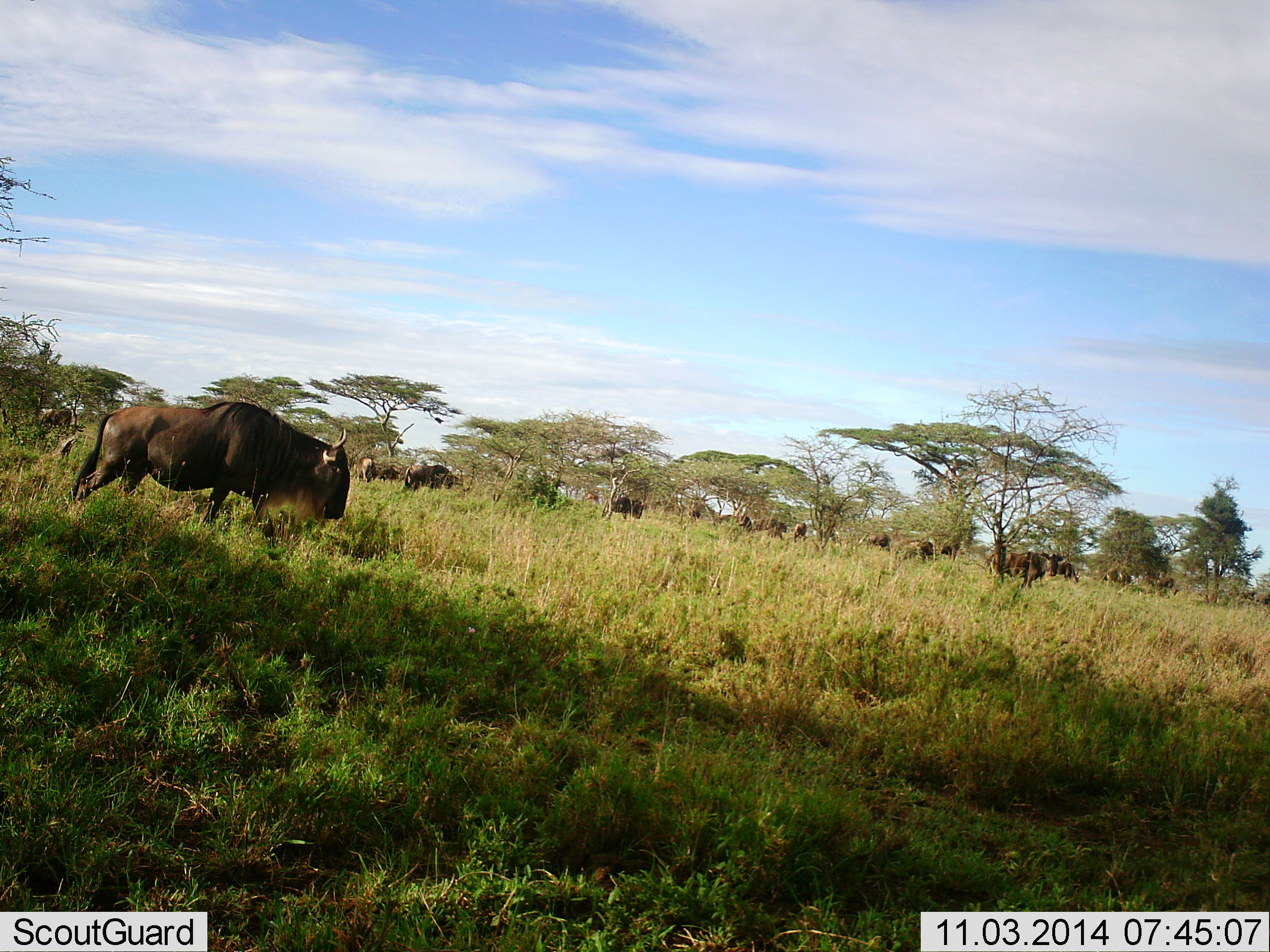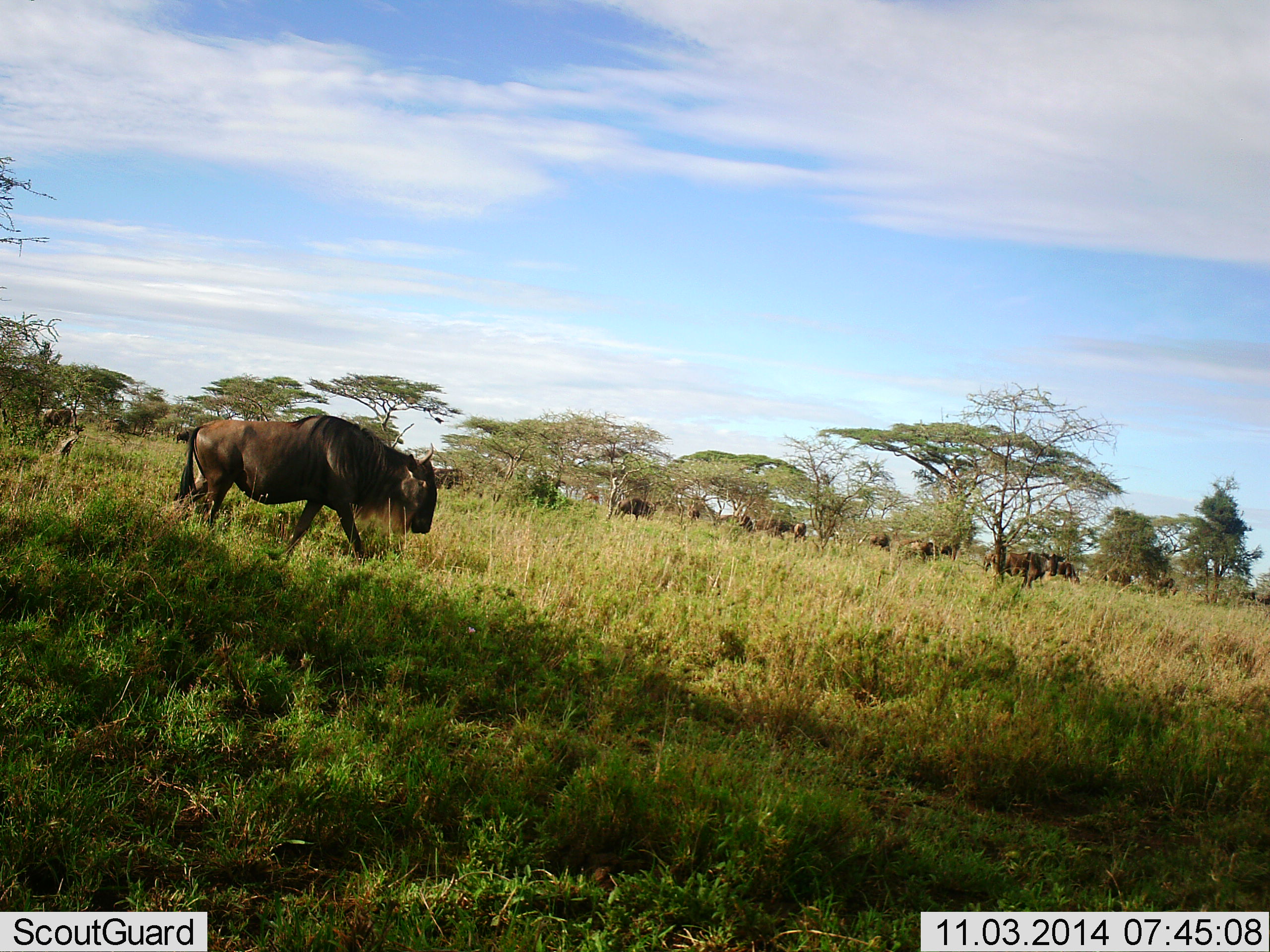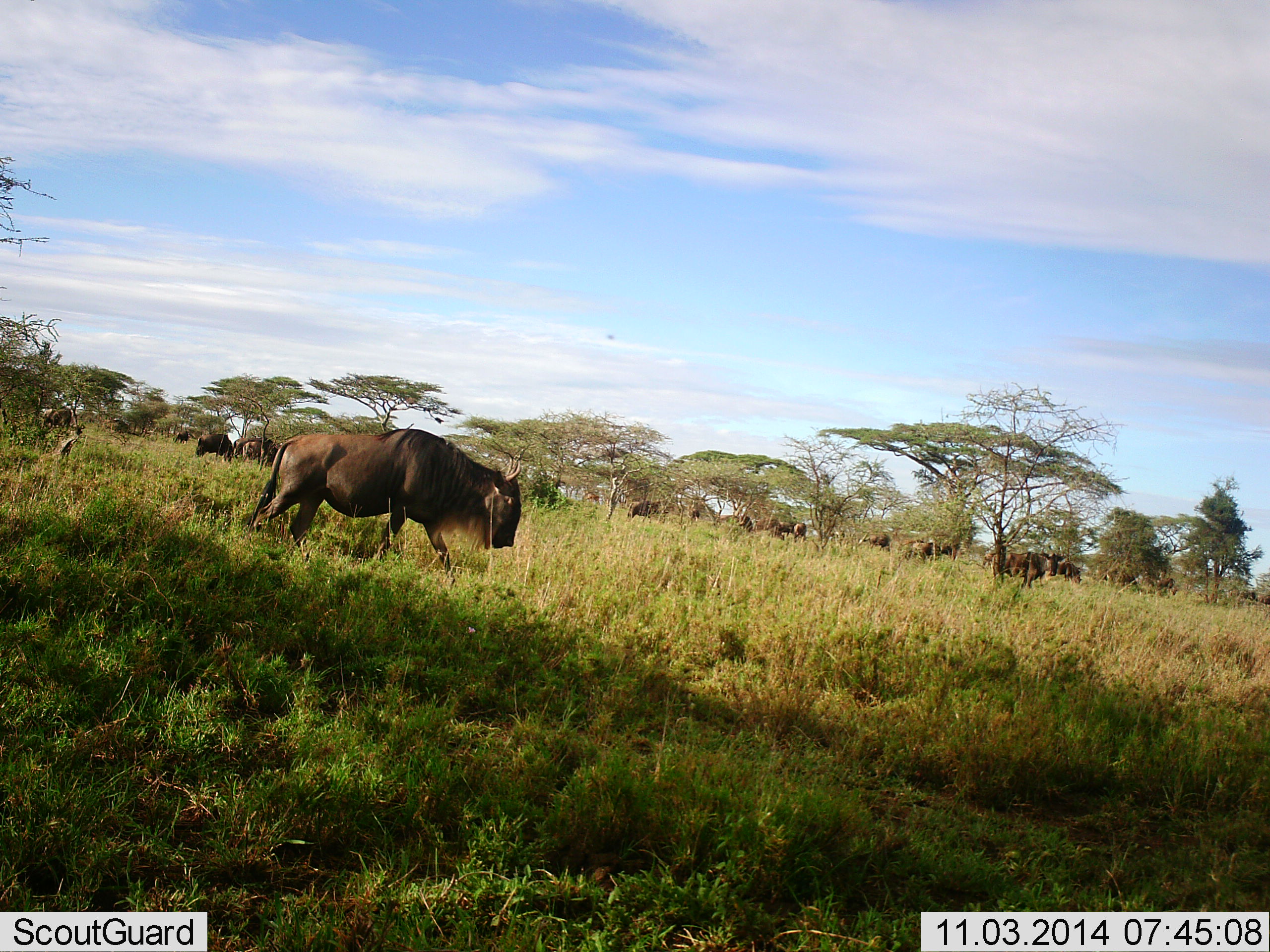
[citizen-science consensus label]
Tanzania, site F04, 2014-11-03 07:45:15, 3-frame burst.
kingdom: Animalia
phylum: Chordata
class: Mammalia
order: Artiodactyla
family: Bovidae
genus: Connochaetes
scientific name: Connochaetes taurinus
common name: blue wildebeest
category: wildebeest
Wildebeest (blue wildebeest) (Connochaetes taurinus), count 11-50. Behavior (volunteer vote fractions): standing 20%, resting 0%, moving 90%, interacting 0%. Young present (vote fraction): 0%. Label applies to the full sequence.